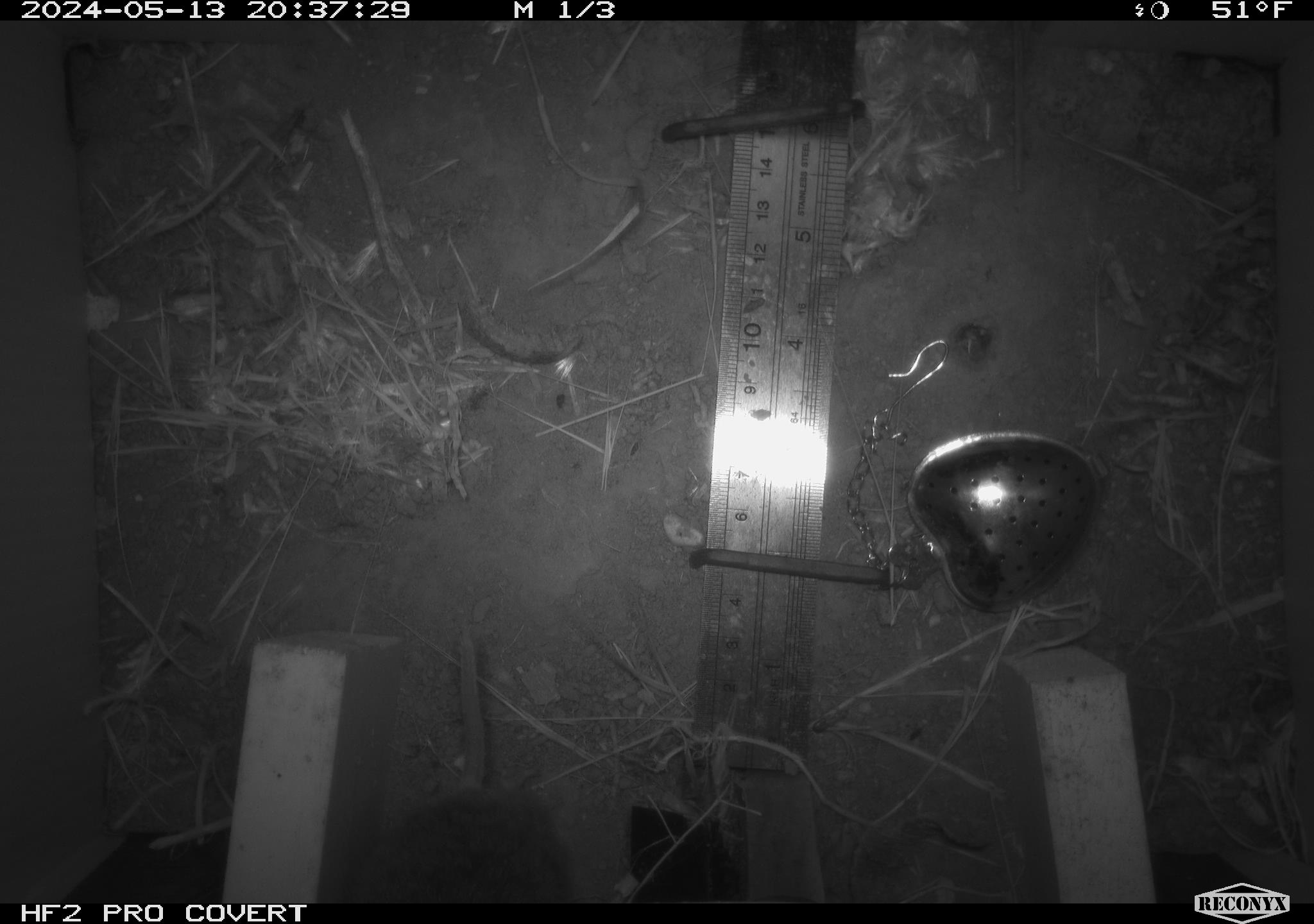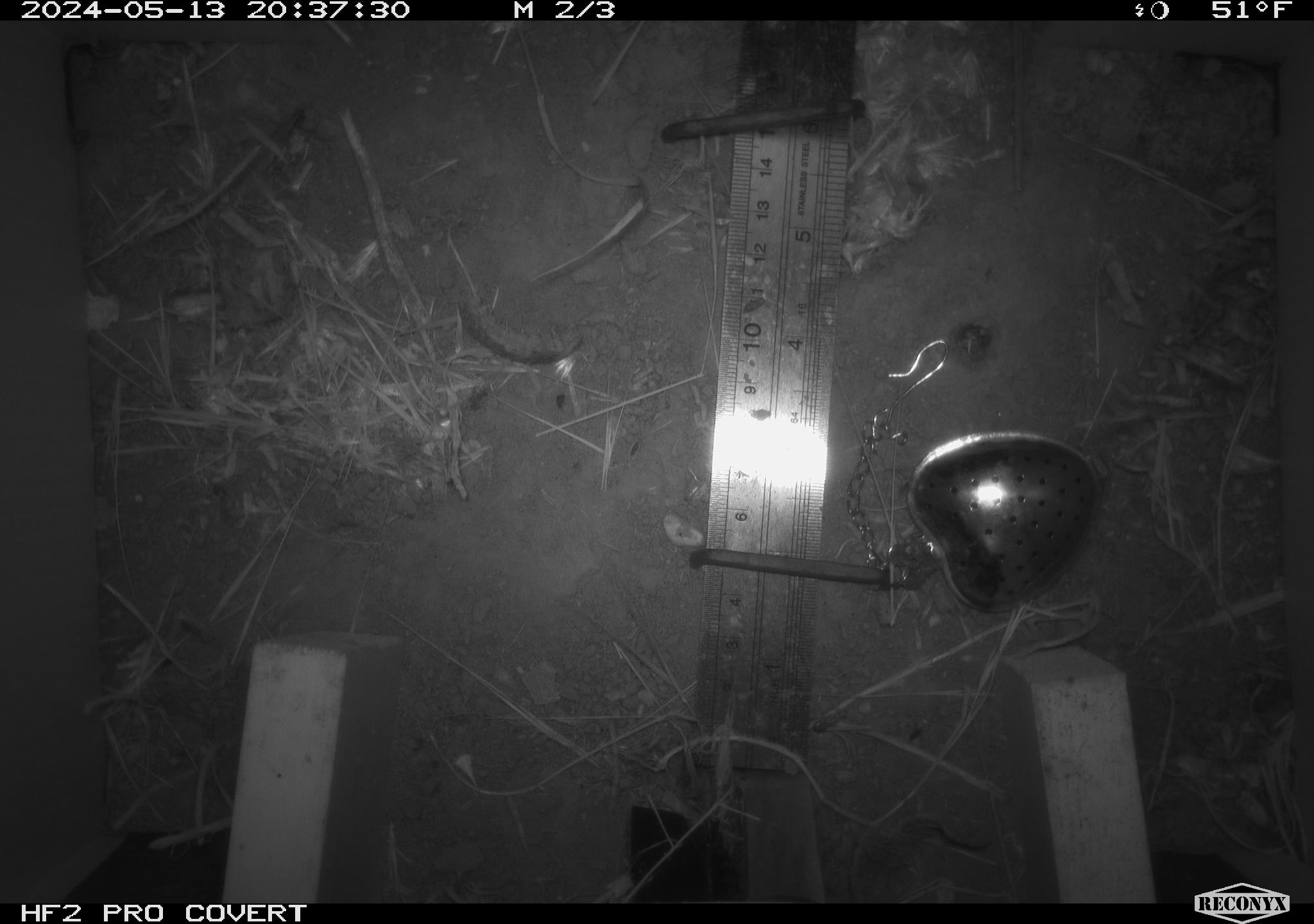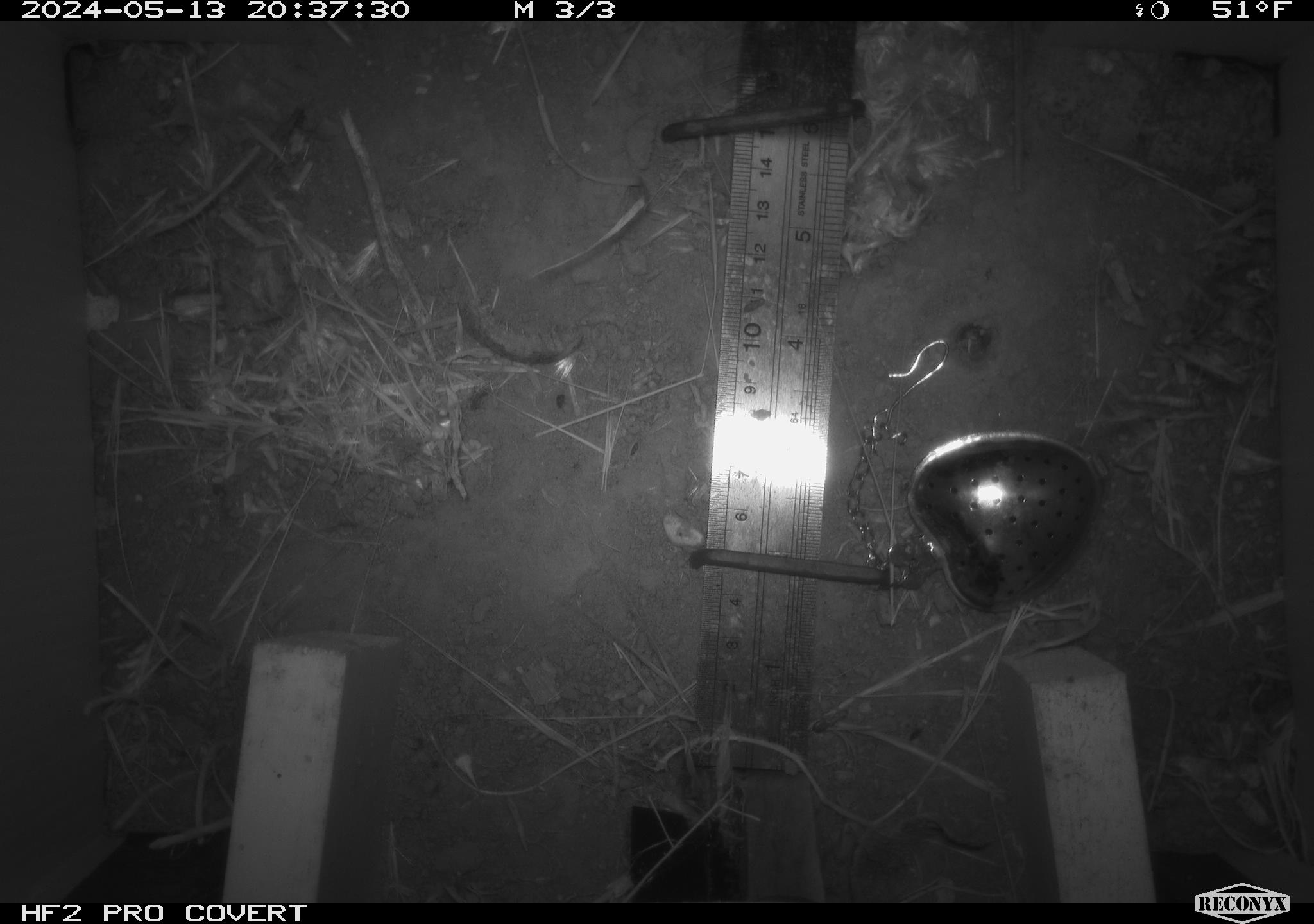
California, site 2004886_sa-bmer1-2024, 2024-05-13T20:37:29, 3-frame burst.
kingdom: Animalia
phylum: Chordata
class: Mammalia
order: Rodentia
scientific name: Rodentia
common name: mouse species